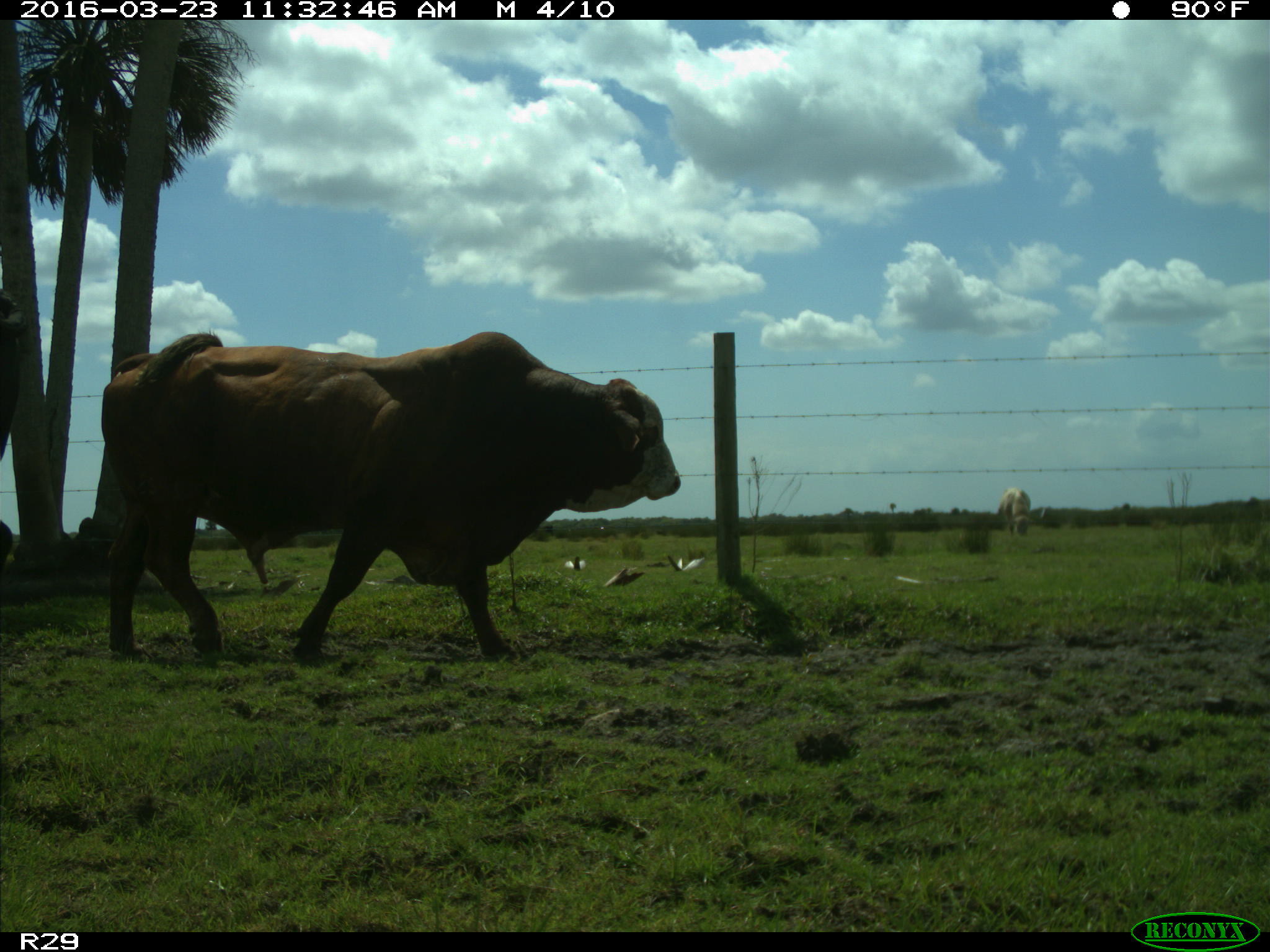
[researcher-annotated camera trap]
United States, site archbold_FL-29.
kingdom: Animalia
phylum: Chordata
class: Mammalia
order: Artiodactyla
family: Bovidae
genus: Bos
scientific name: Bos taurus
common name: domestic cow